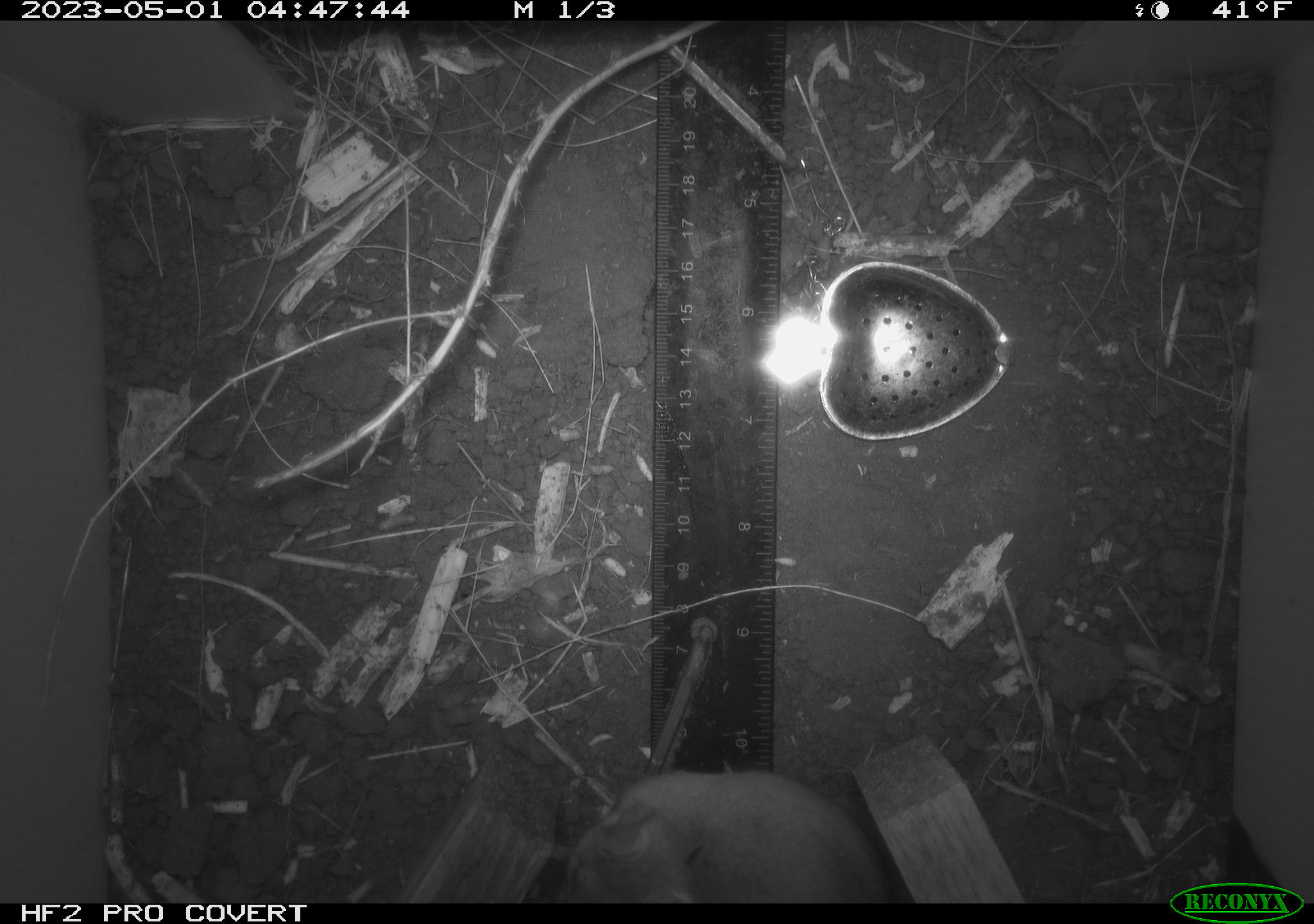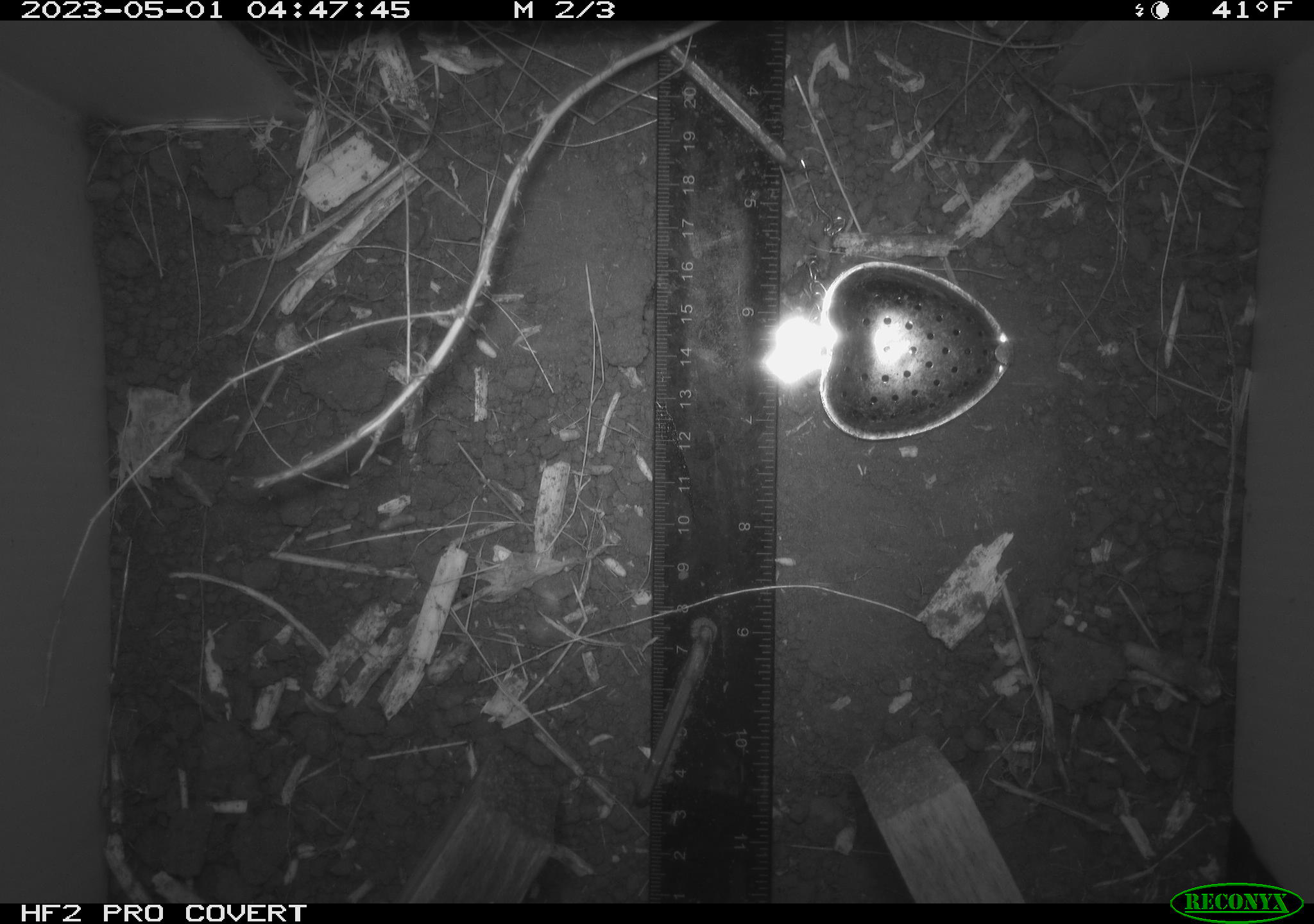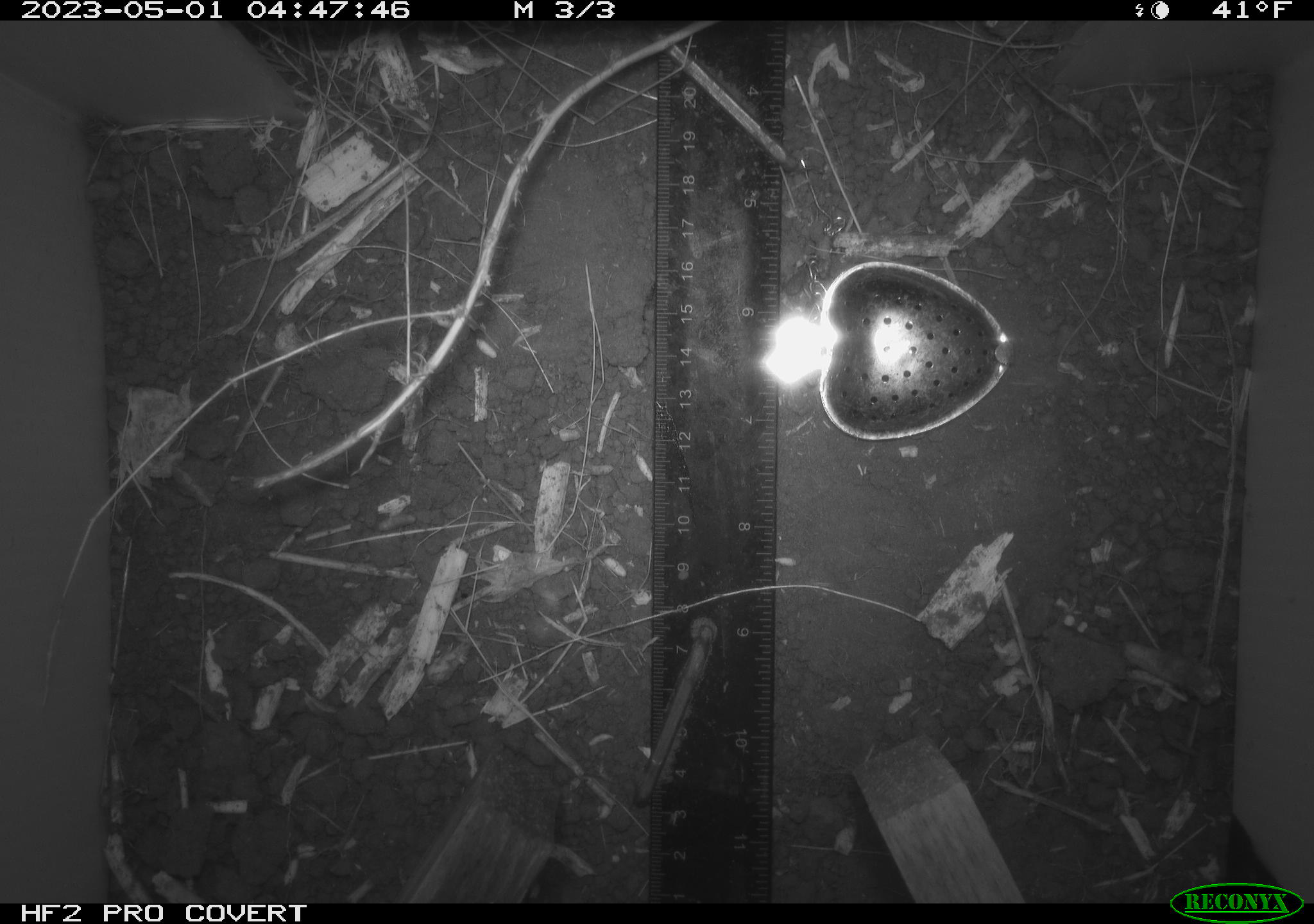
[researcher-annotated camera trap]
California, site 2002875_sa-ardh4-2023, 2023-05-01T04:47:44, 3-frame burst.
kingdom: Animalia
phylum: Chordata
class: Mammalia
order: Rodentia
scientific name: Rodentia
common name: mouse species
Mouse species (Rodentia).